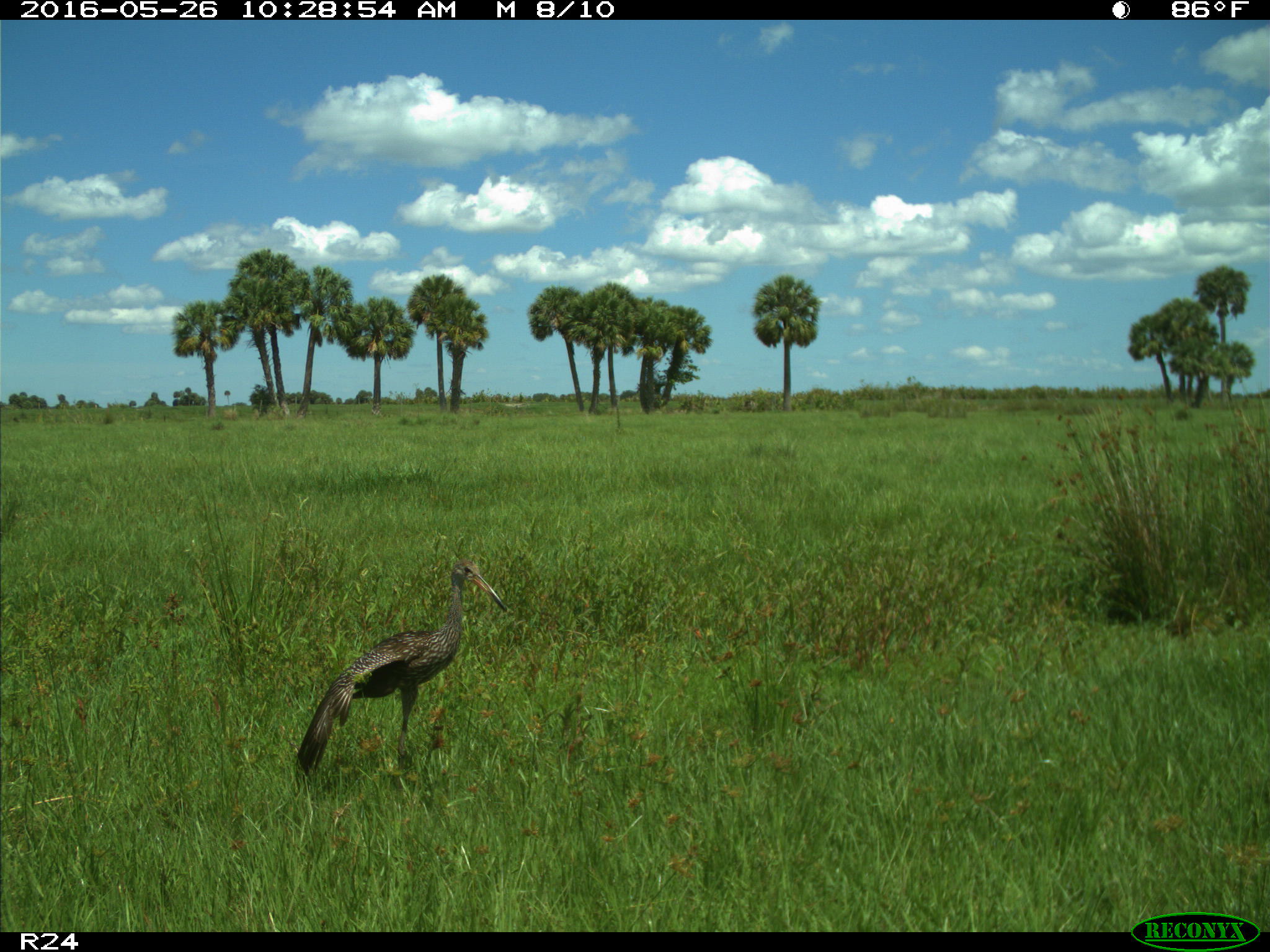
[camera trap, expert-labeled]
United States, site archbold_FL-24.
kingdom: Animalia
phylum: Chordata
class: Aves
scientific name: Aves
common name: birds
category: unidentified bird